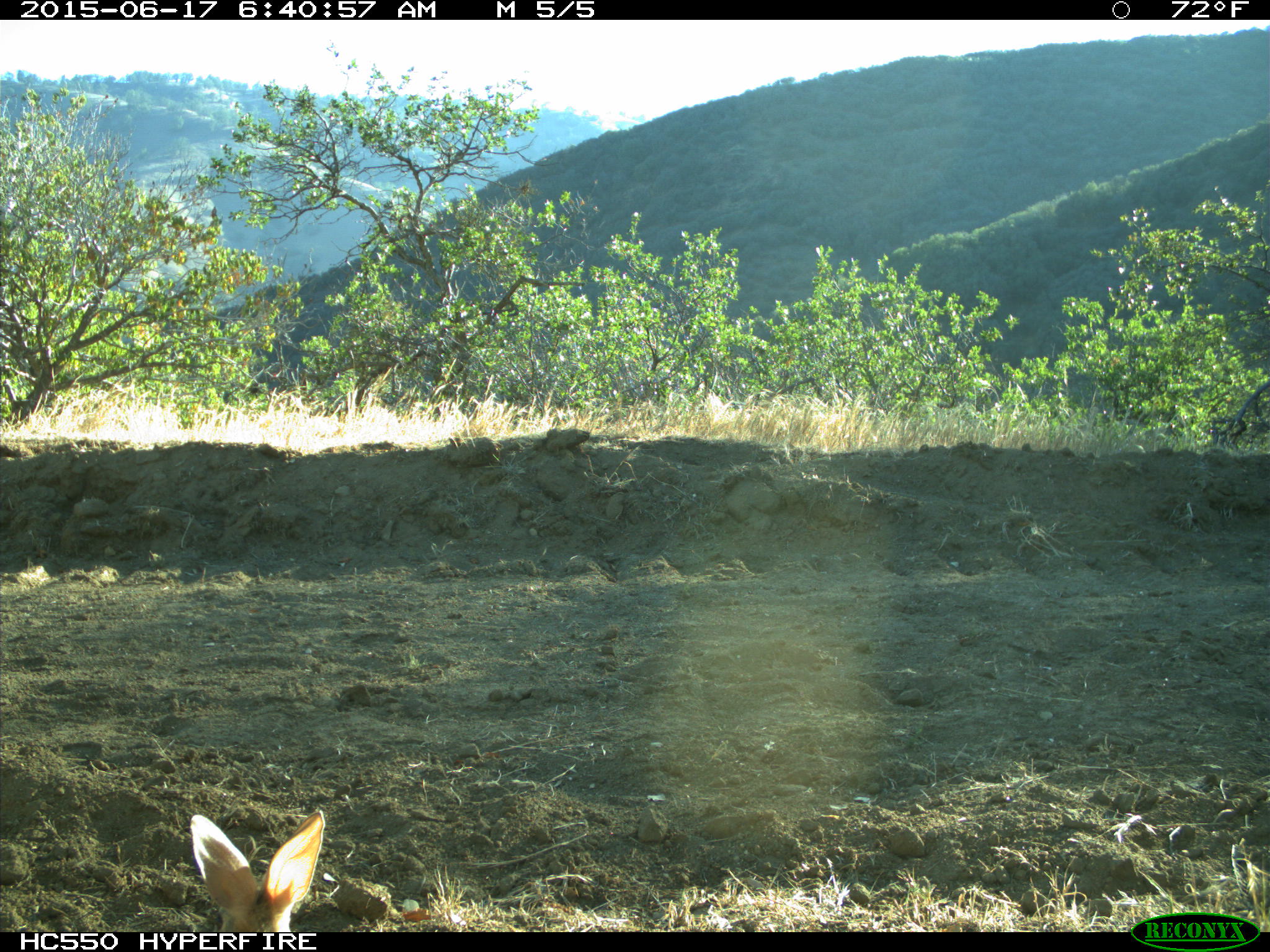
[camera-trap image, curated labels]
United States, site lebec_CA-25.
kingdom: Animalia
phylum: Chordata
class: Mammalia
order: Lagomorpha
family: Leporidae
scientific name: Leporidae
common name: rabbits and hares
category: unidentified rabbit